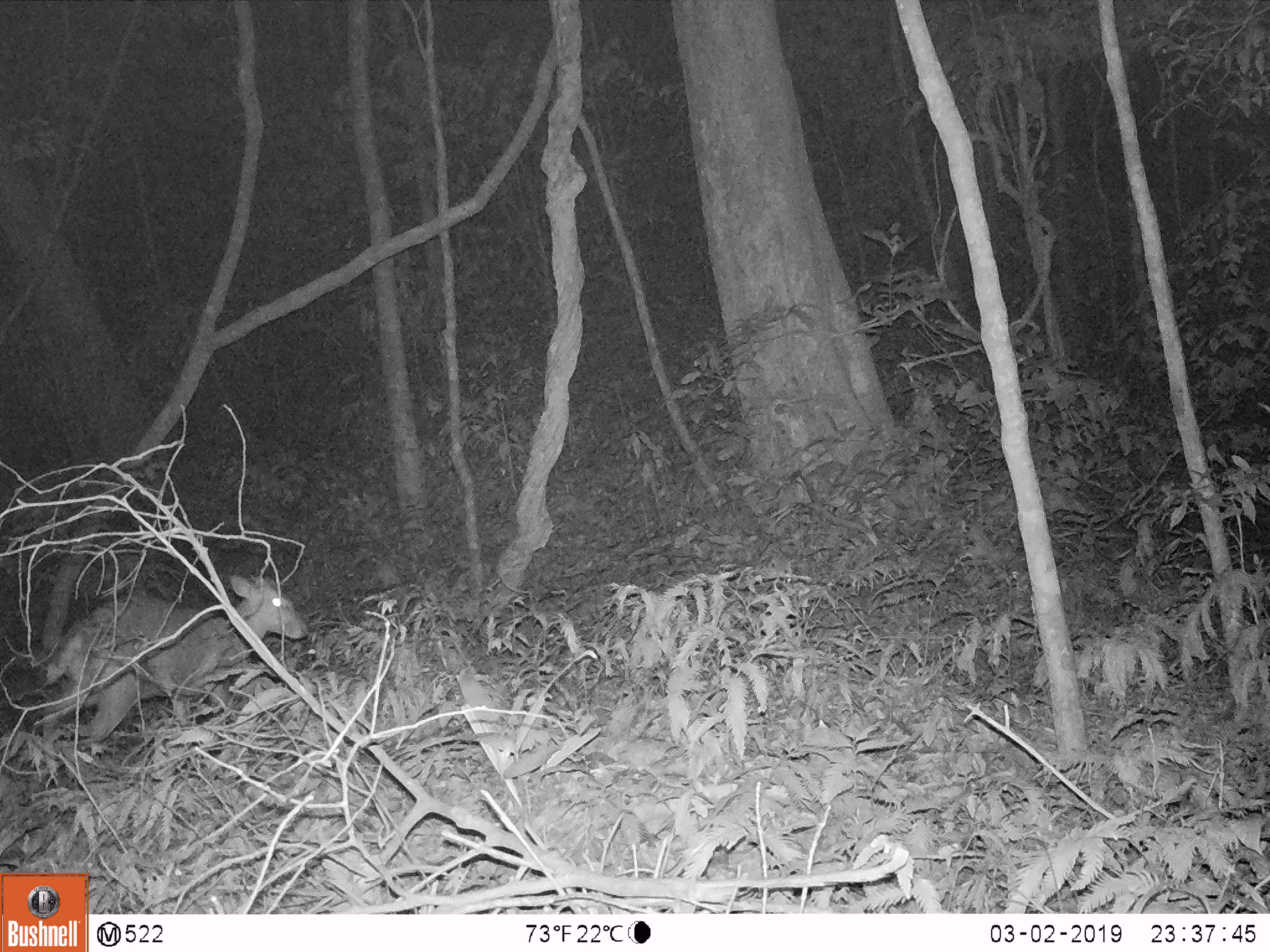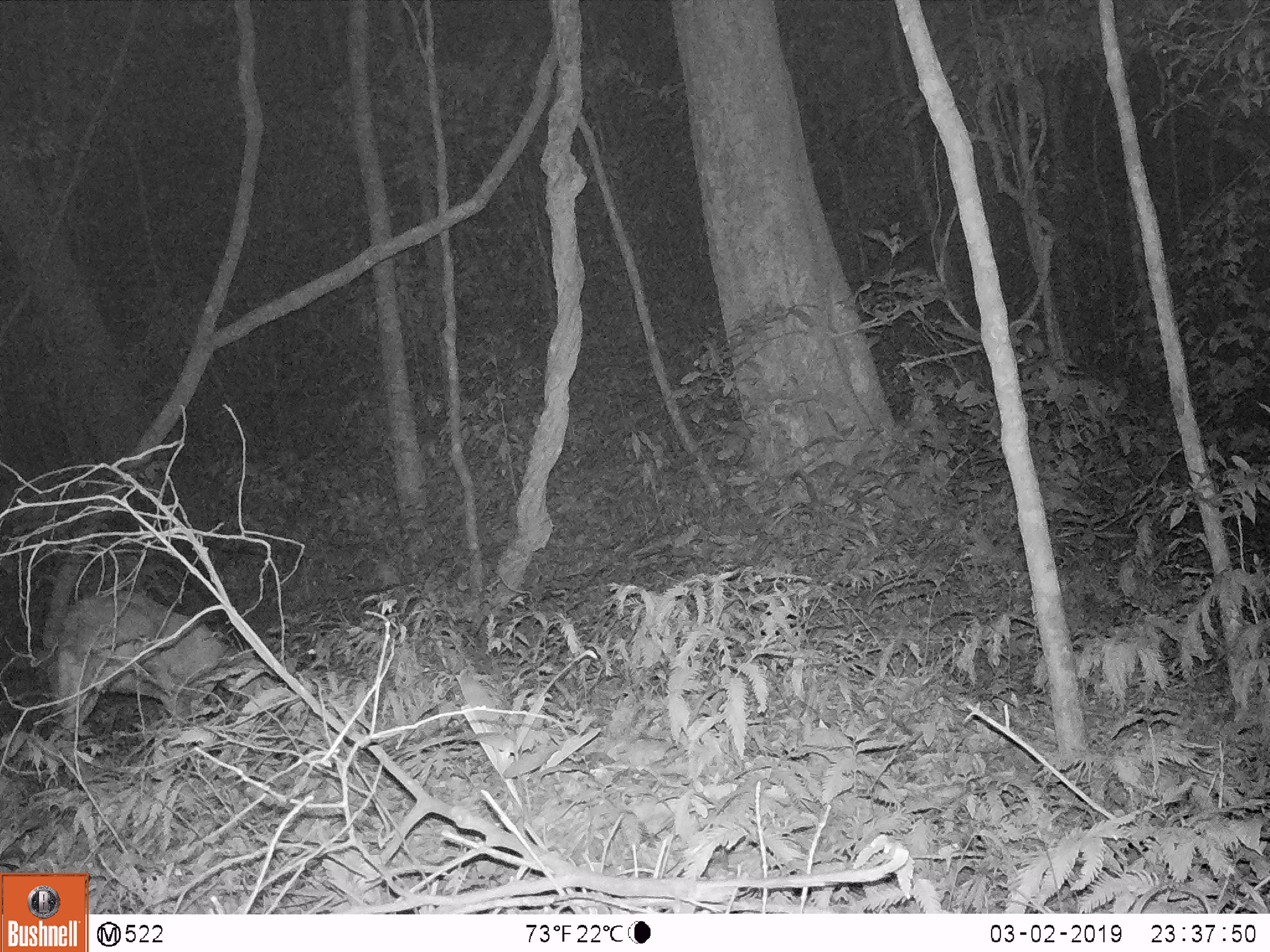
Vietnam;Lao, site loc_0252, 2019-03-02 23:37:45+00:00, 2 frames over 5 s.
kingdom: Animalia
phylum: Chordata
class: Mammalia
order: Artiodactyla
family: Cervidae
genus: Muntiacus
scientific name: Muntiacus rooseveltorum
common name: roosevelt's muntjac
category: roosevelts muntjac group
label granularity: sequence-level